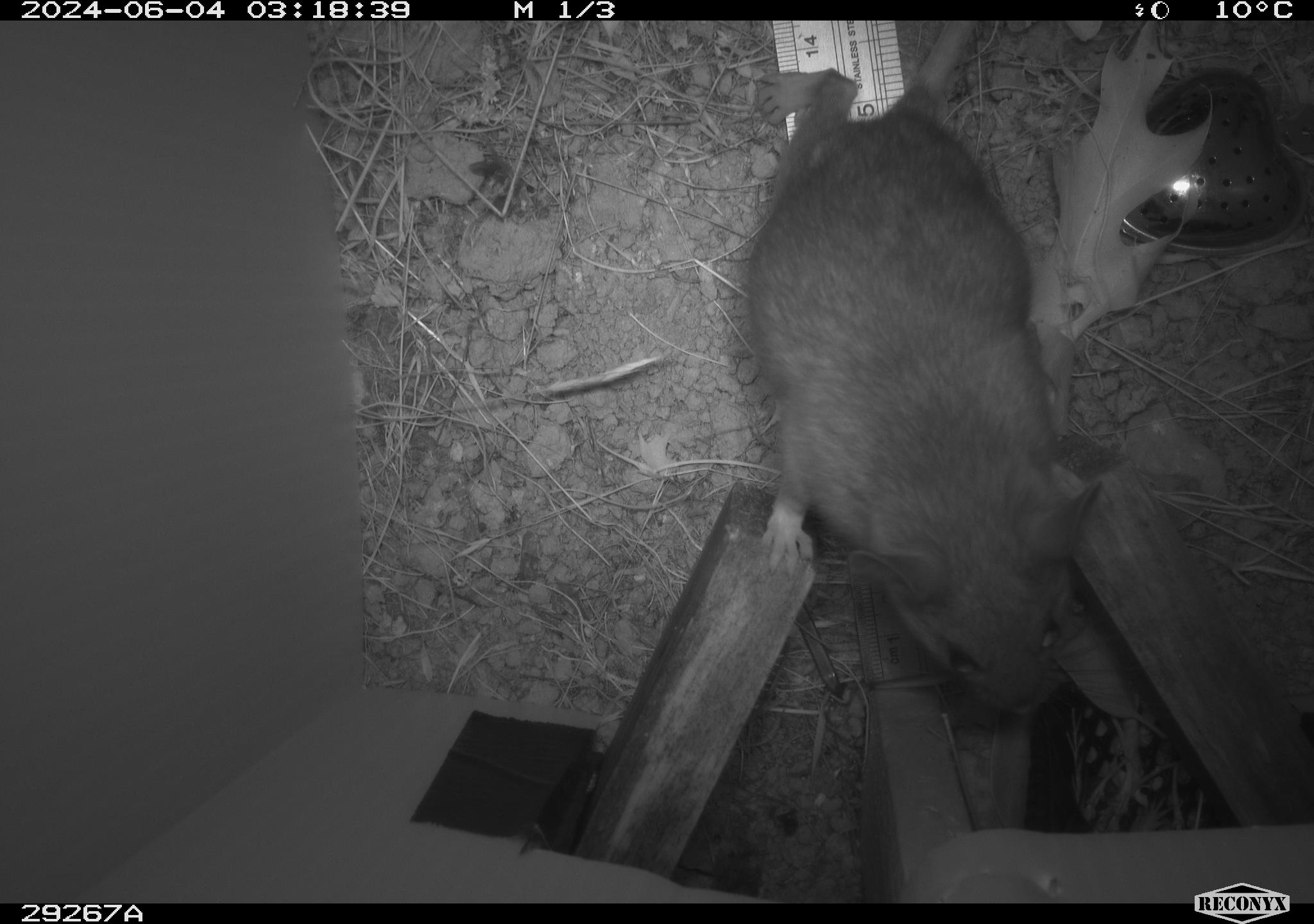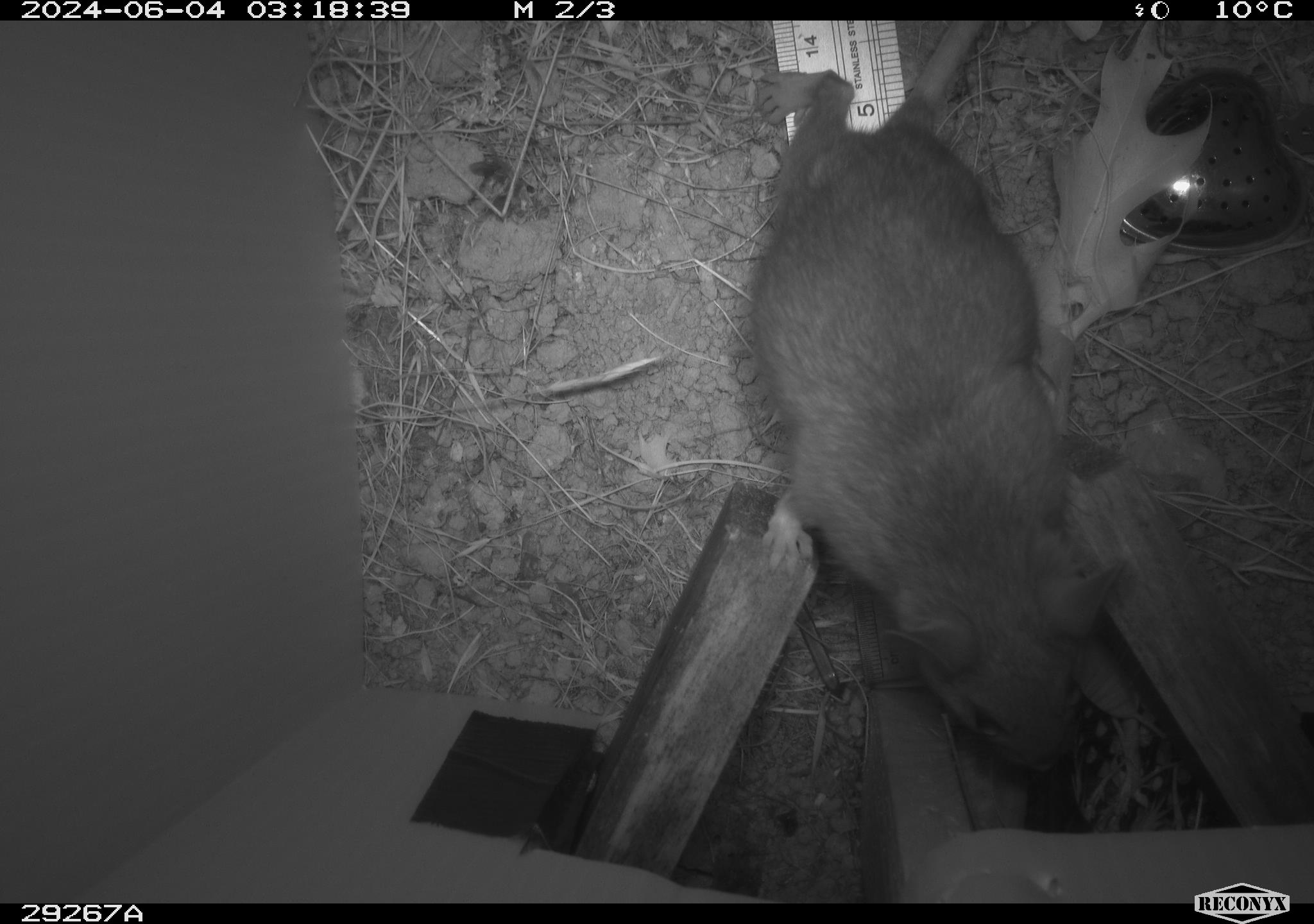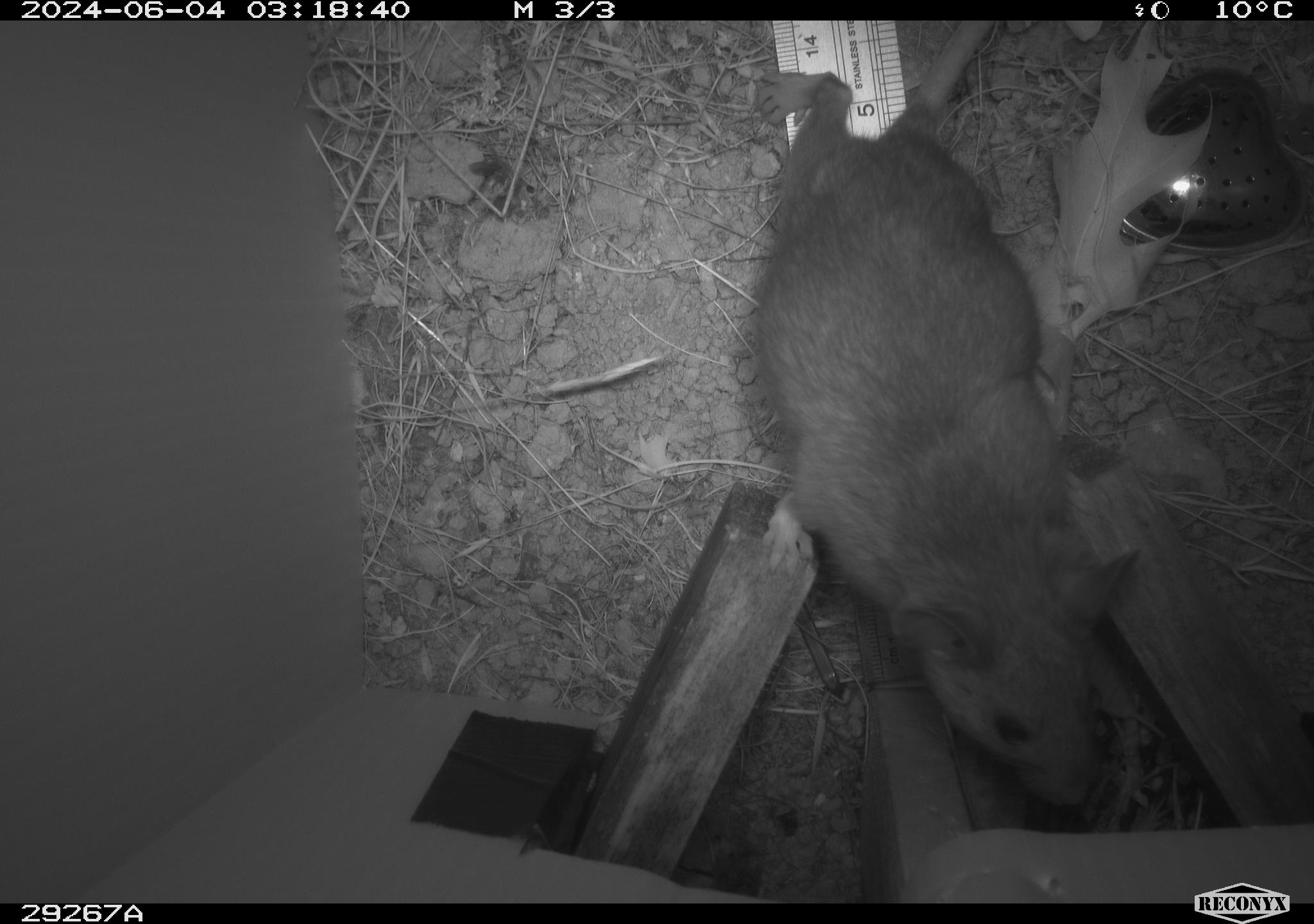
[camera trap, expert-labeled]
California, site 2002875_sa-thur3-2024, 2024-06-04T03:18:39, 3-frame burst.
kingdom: Animalia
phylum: Chordata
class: Mammalia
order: Rodentia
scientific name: Rodentia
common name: rodent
Rodent (Rodentia).